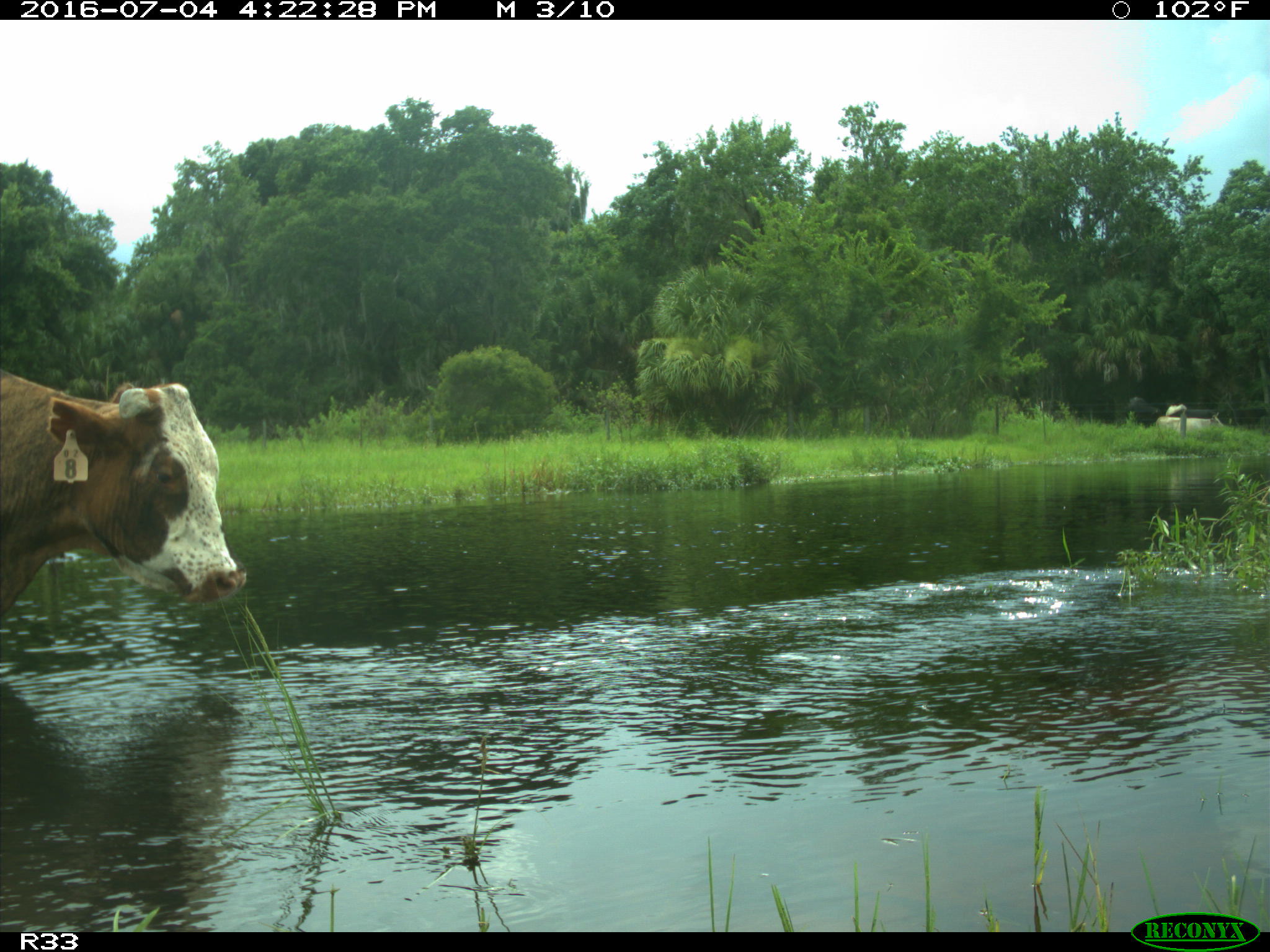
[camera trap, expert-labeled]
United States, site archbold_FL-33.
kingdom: Animalia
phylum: Chordata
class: Mammalia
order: Artiodactyla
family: Bovidae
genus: Bos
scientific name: Bos taurus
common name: domestic cow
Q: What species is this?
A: Bos taurus (domestic cow).